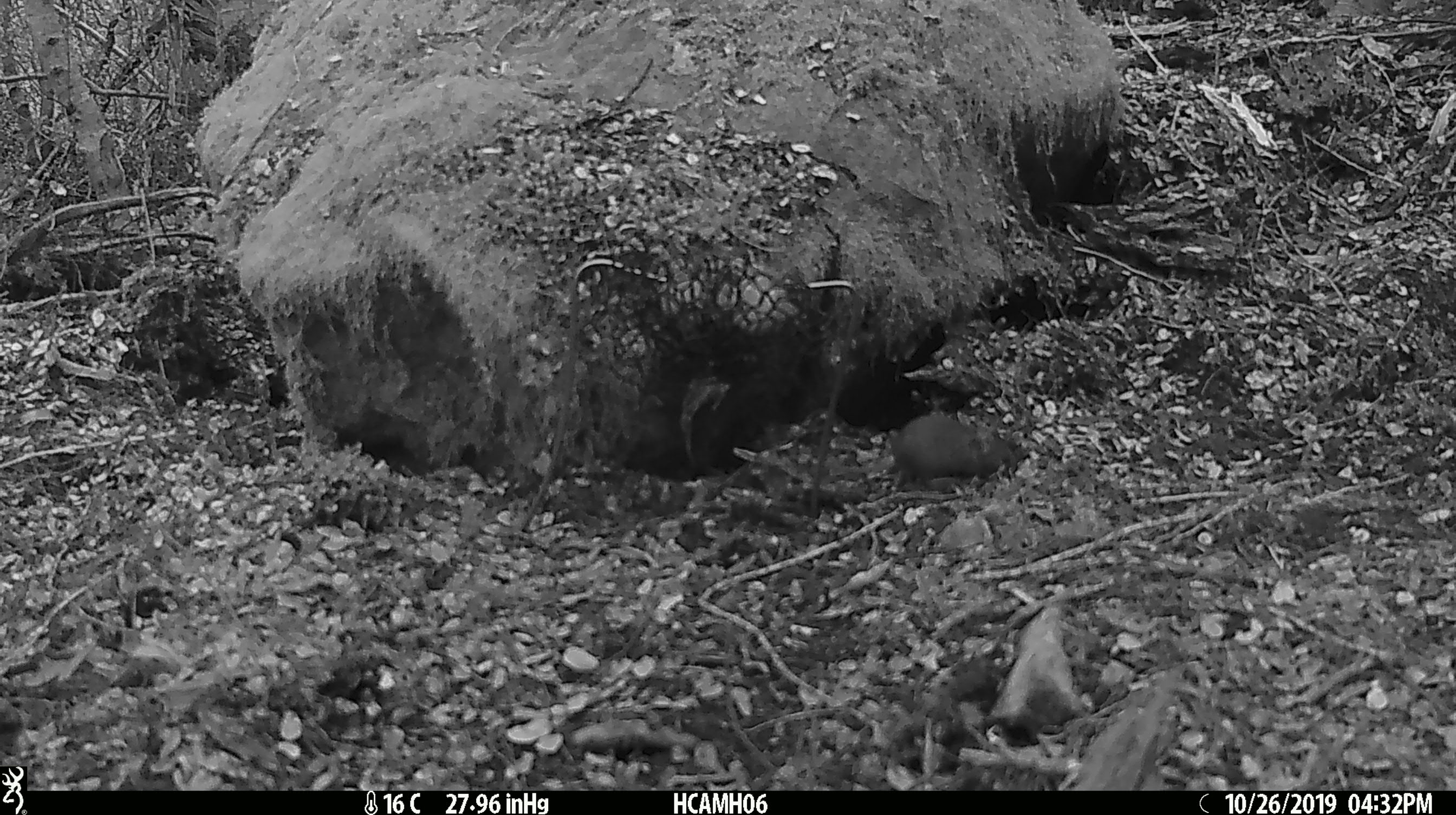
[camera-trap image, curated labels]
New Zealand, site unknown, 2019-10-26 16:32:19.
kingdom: Animalia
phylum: Chordata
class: Mammalia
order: Rodentia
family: Muridae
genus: Mus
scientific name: Mus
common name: mouse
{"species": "mouse (Mus)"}